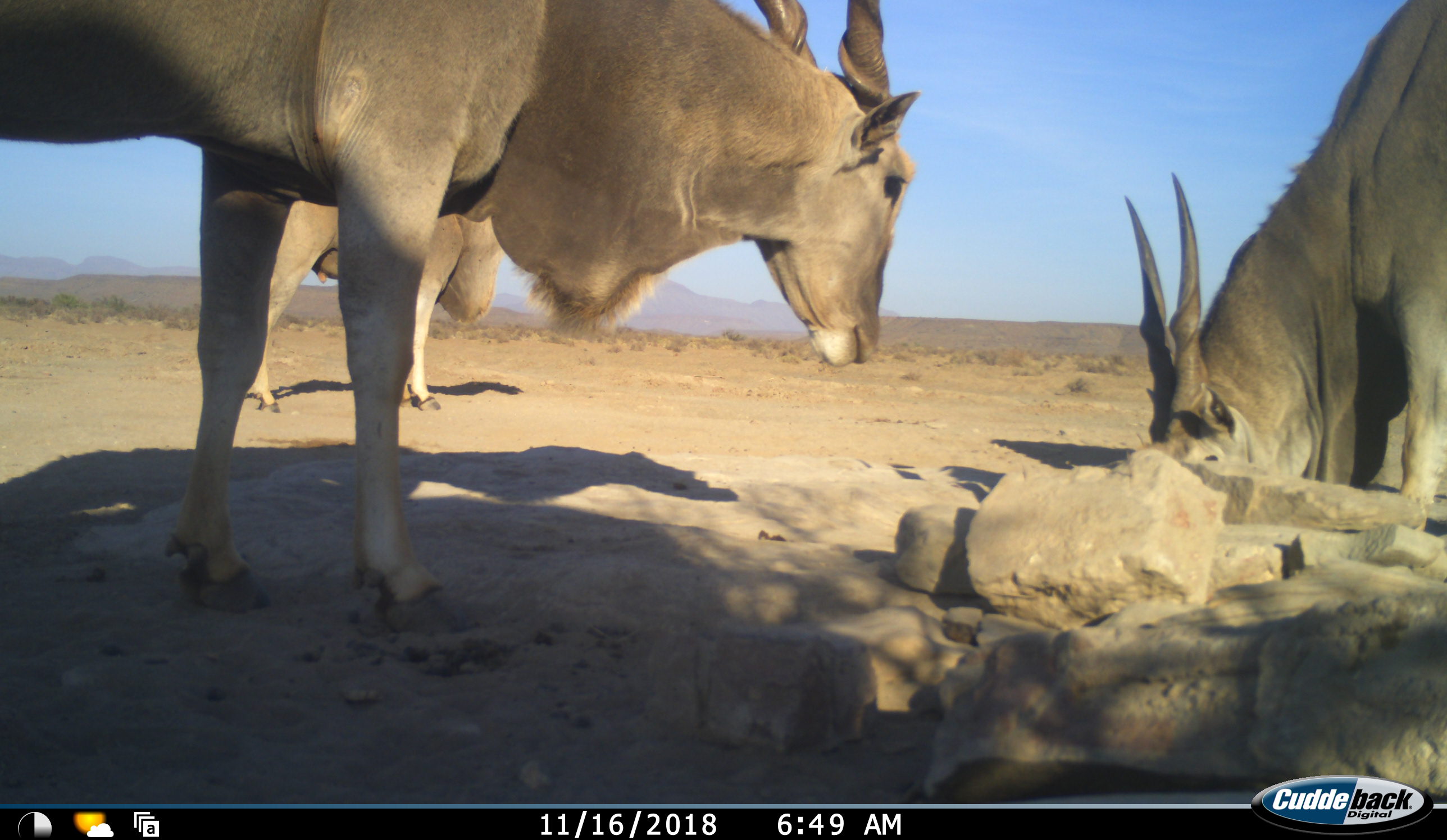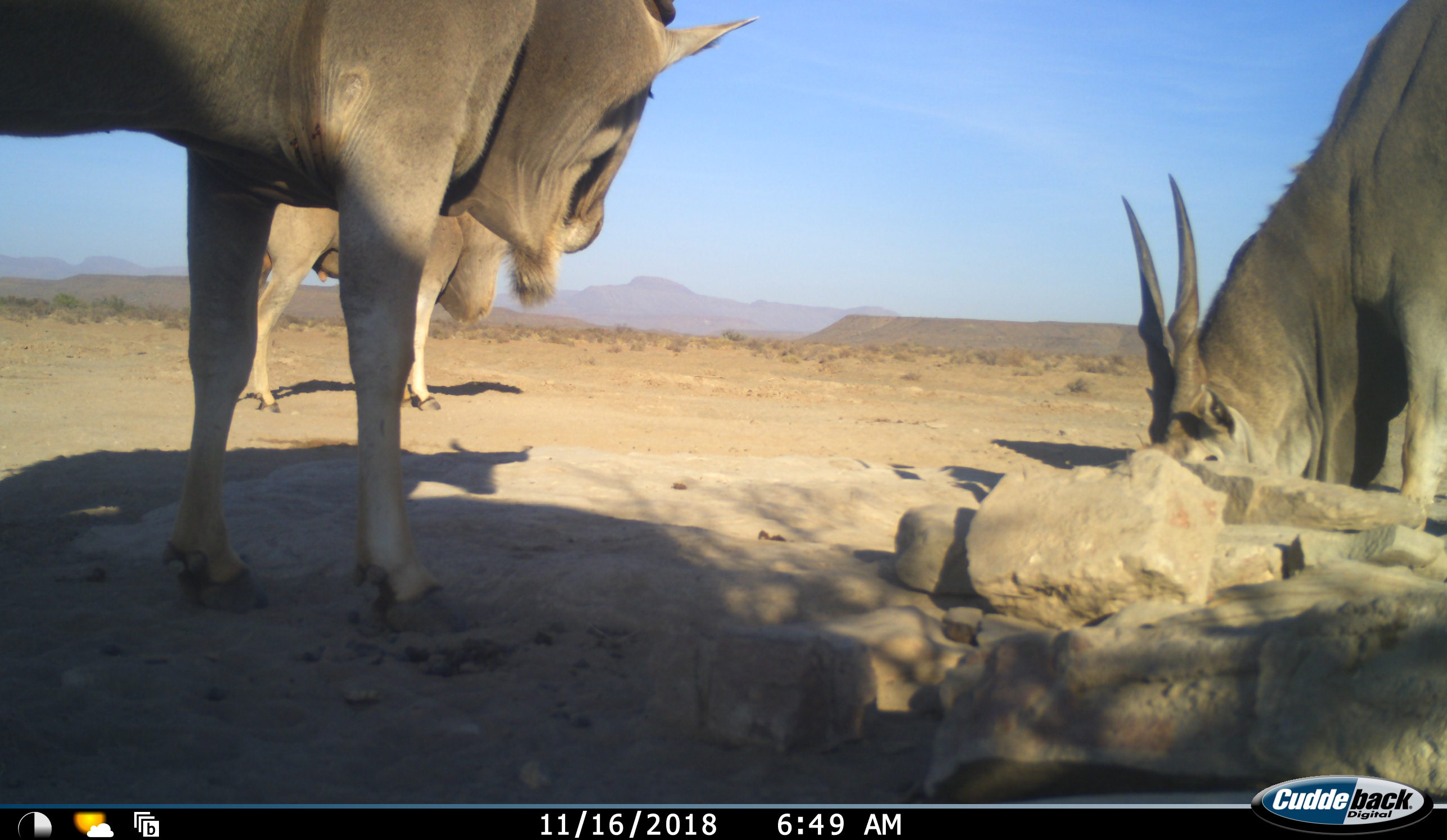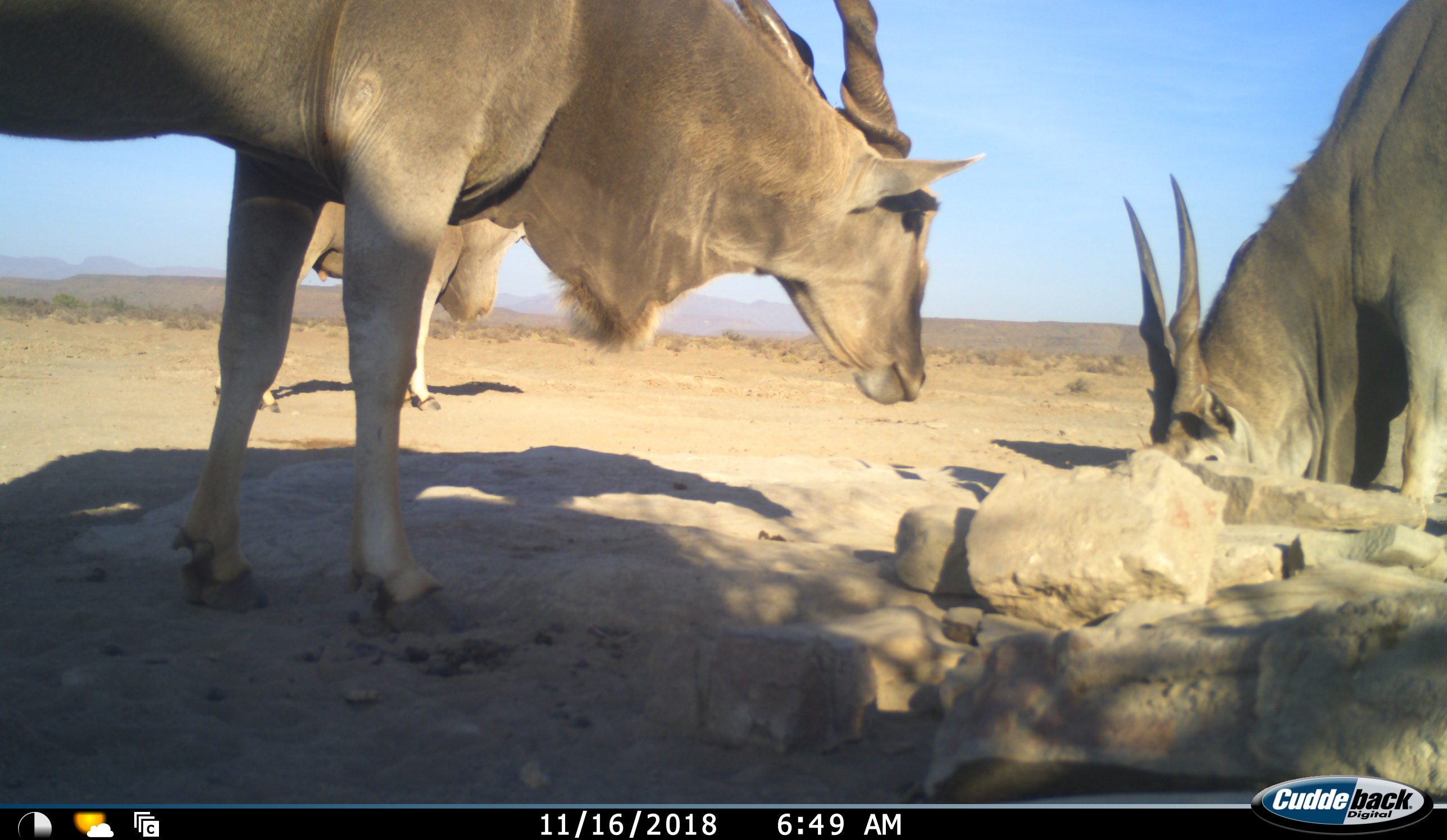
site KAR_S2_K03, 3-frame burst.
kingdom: Animalia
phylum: Chordata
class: Mammalia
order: Artiodactyla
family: Bovidae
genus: Tragelaphus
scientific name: Tragelaphus oryx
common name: eland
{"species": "eland (Tragelaphus oryx)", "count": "3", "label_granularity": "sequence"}